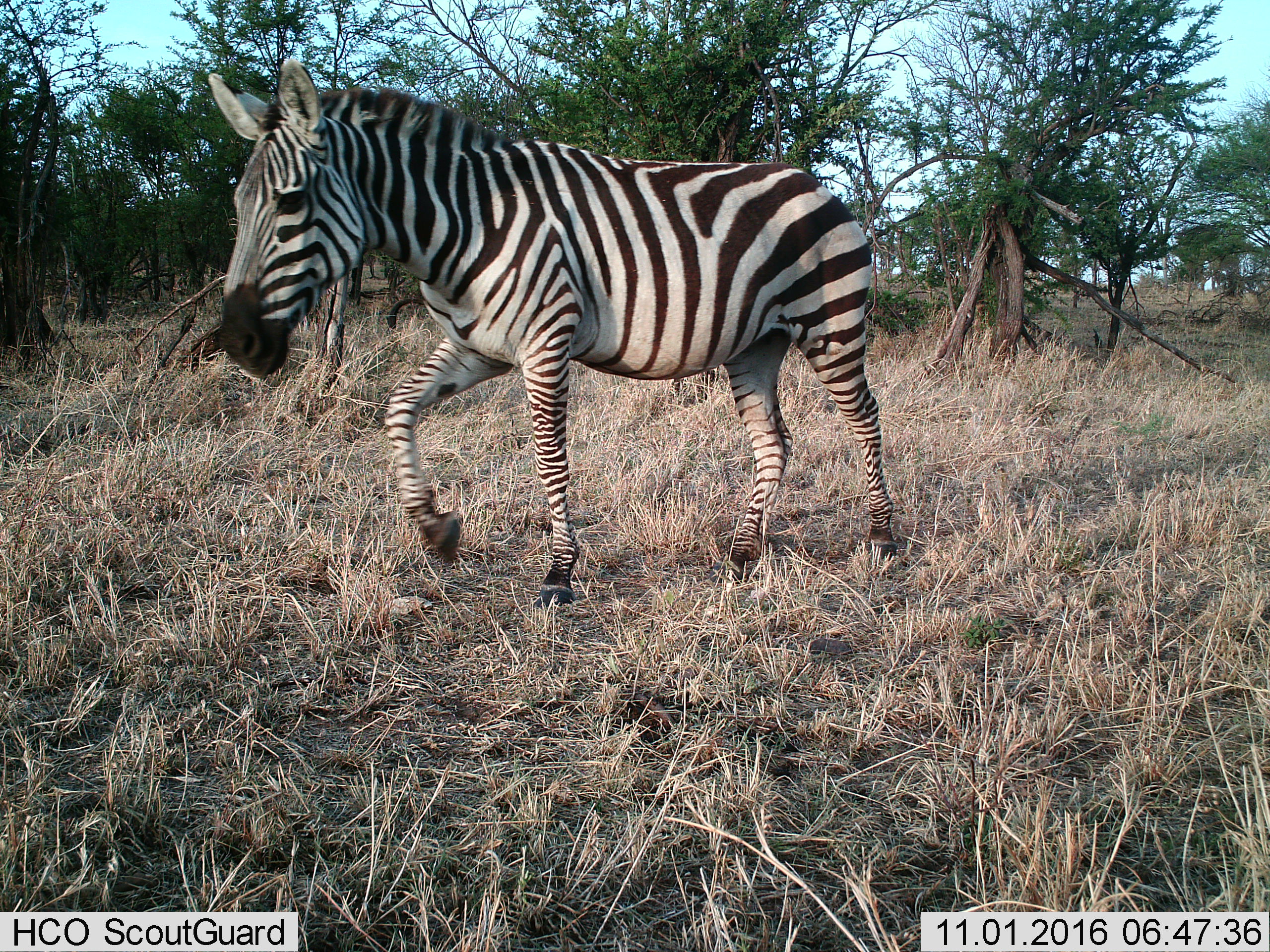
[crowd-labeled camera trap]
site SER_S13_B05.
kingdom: Animalia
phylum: Chordata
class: Mammalia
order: Perissodactyla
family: Equidae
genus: Equus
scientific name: Equus quagga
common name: plains zebra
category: zebraplains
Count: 1.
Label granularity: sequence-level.